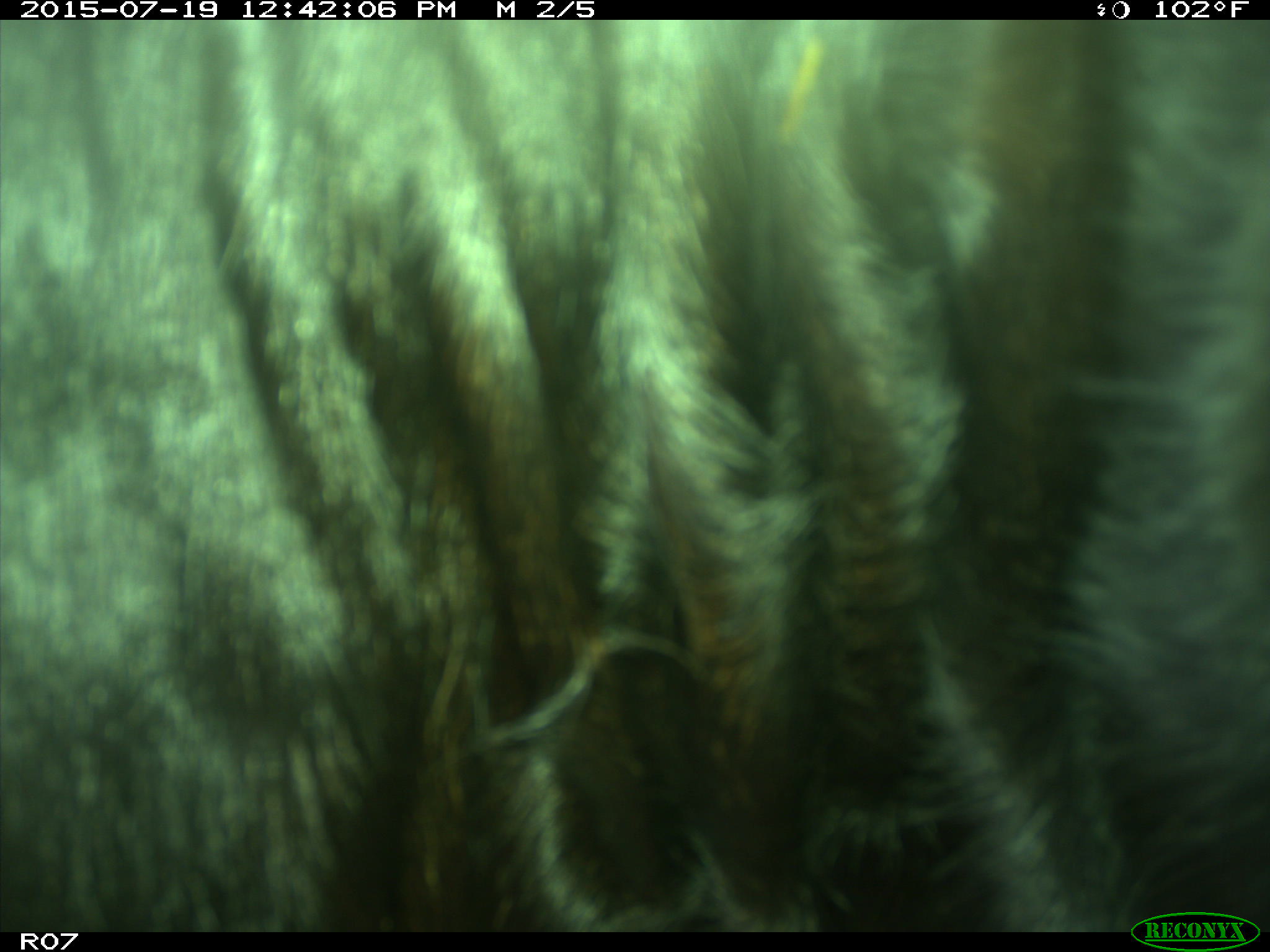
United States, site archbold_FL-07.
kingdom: Animalia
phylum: Chordata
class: Mammalia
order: Artiodactyla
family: Bovidae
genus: Bos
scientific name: Bos taurus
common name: domestic cow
Bos taurus (domestic cow).